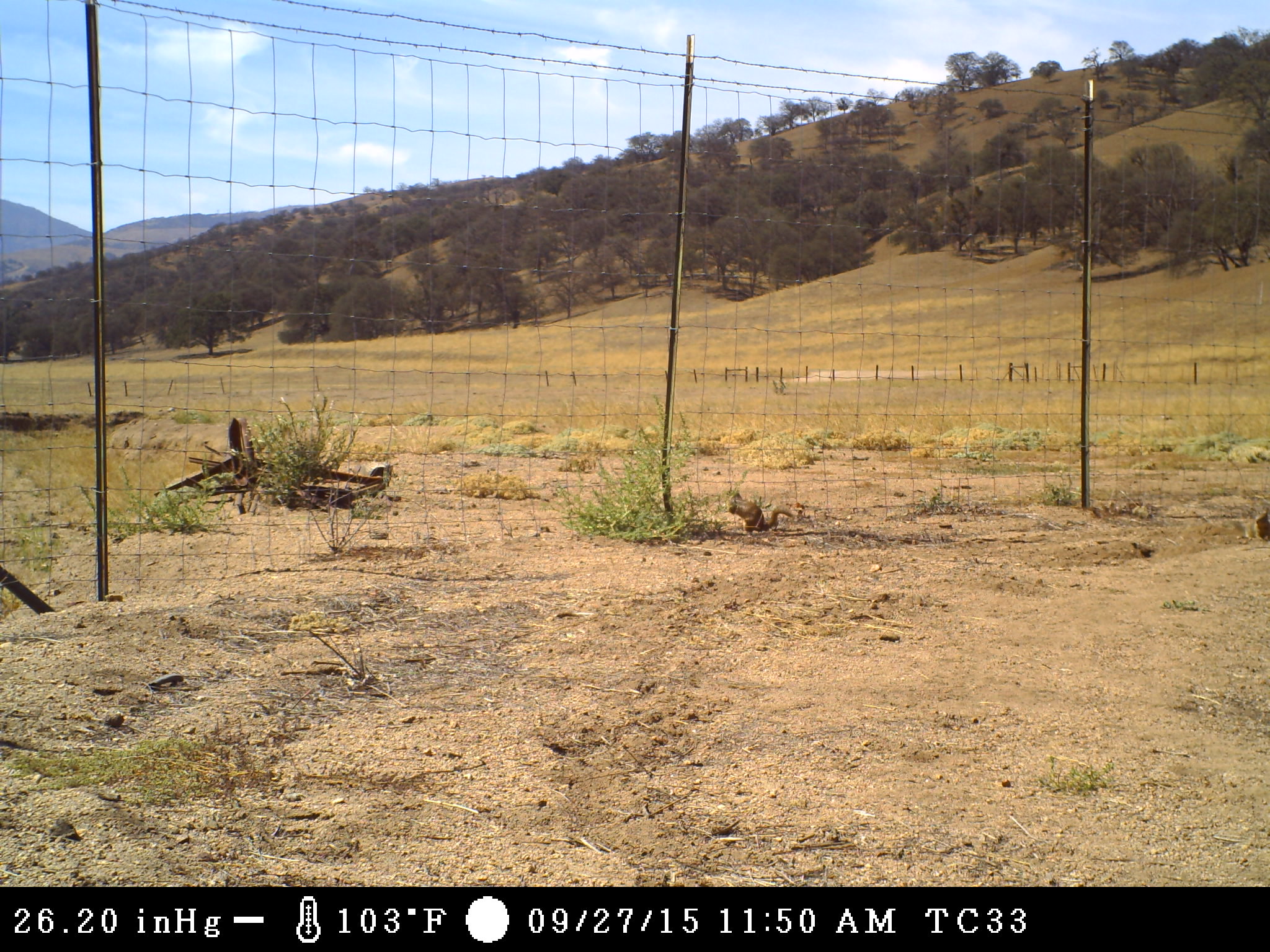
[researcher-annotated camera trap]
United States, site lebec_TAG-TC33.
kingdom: Animalia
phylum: Chordata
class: Mammalia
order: Rodentia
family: Sciuridae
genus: Otospermophilus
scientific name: Otospermophilus beecheyi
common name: california ground squirrel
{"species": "Otospermophilus beecheyi (california ground squirrel)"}